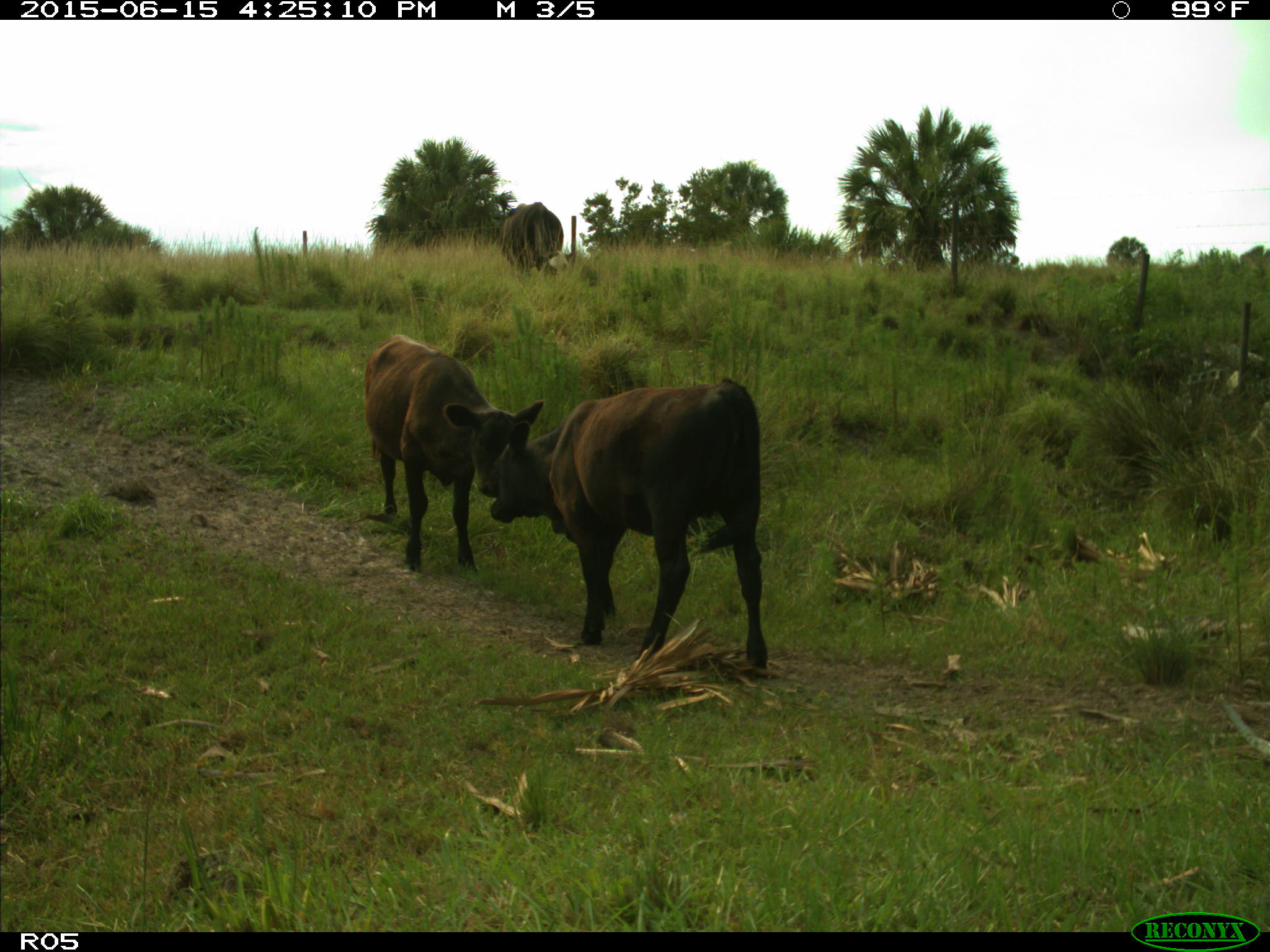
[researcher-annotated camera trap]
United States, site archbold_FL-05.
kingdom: Animalia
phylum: Chordata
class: Mammalia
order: Artiodactyla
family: Bovidae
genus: Bos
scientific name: Bos taurus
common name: domestic cow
Bos taurus (domestic cow).